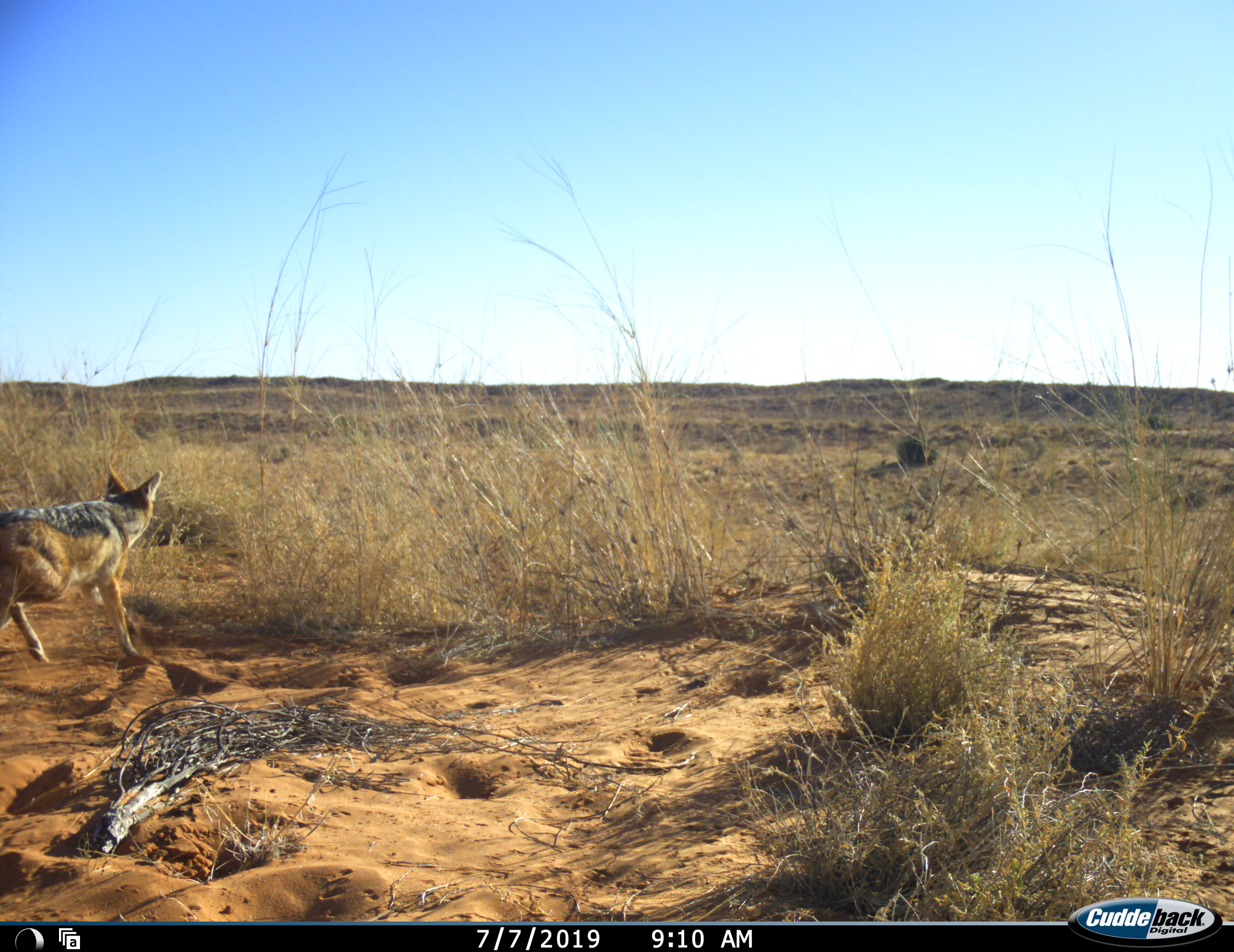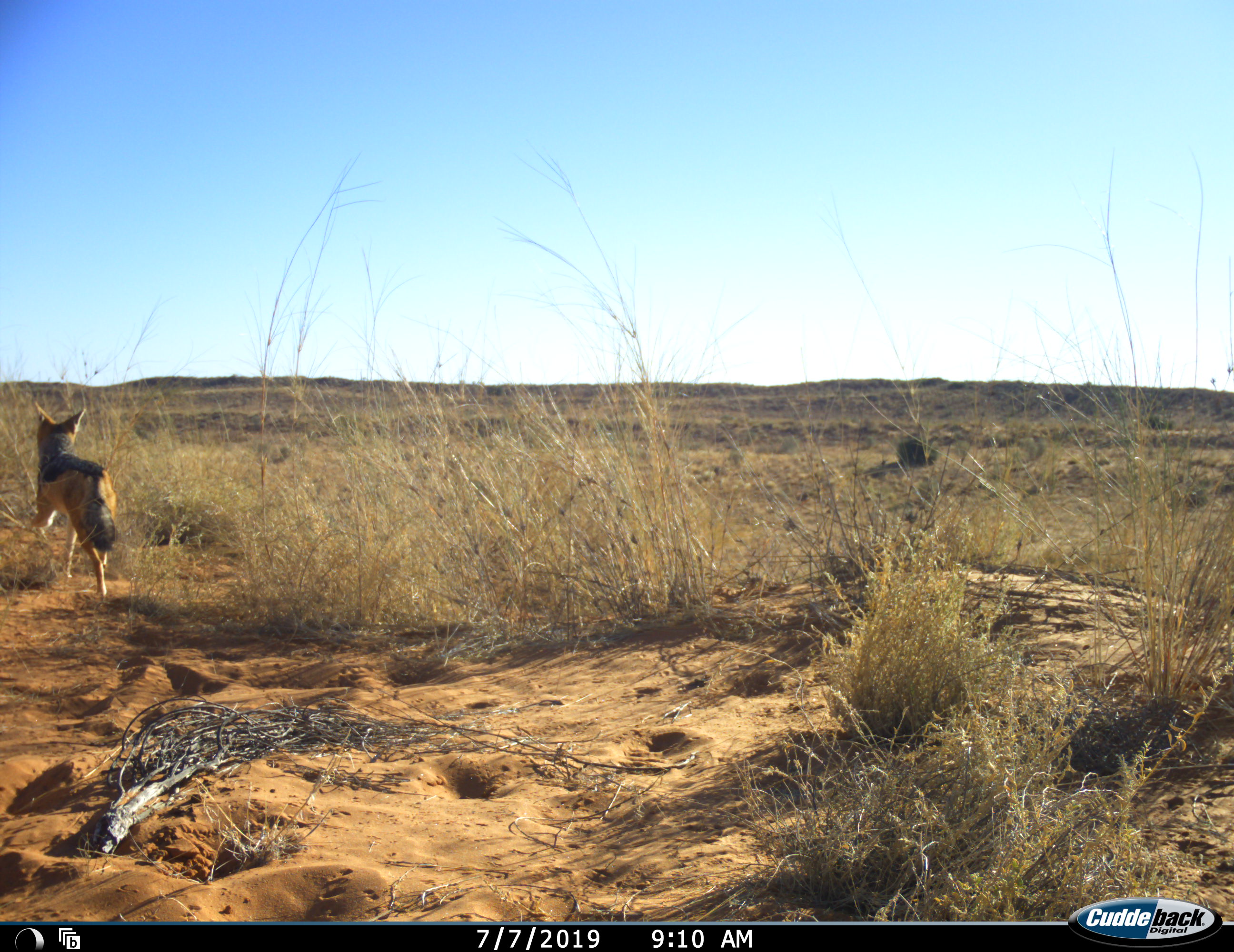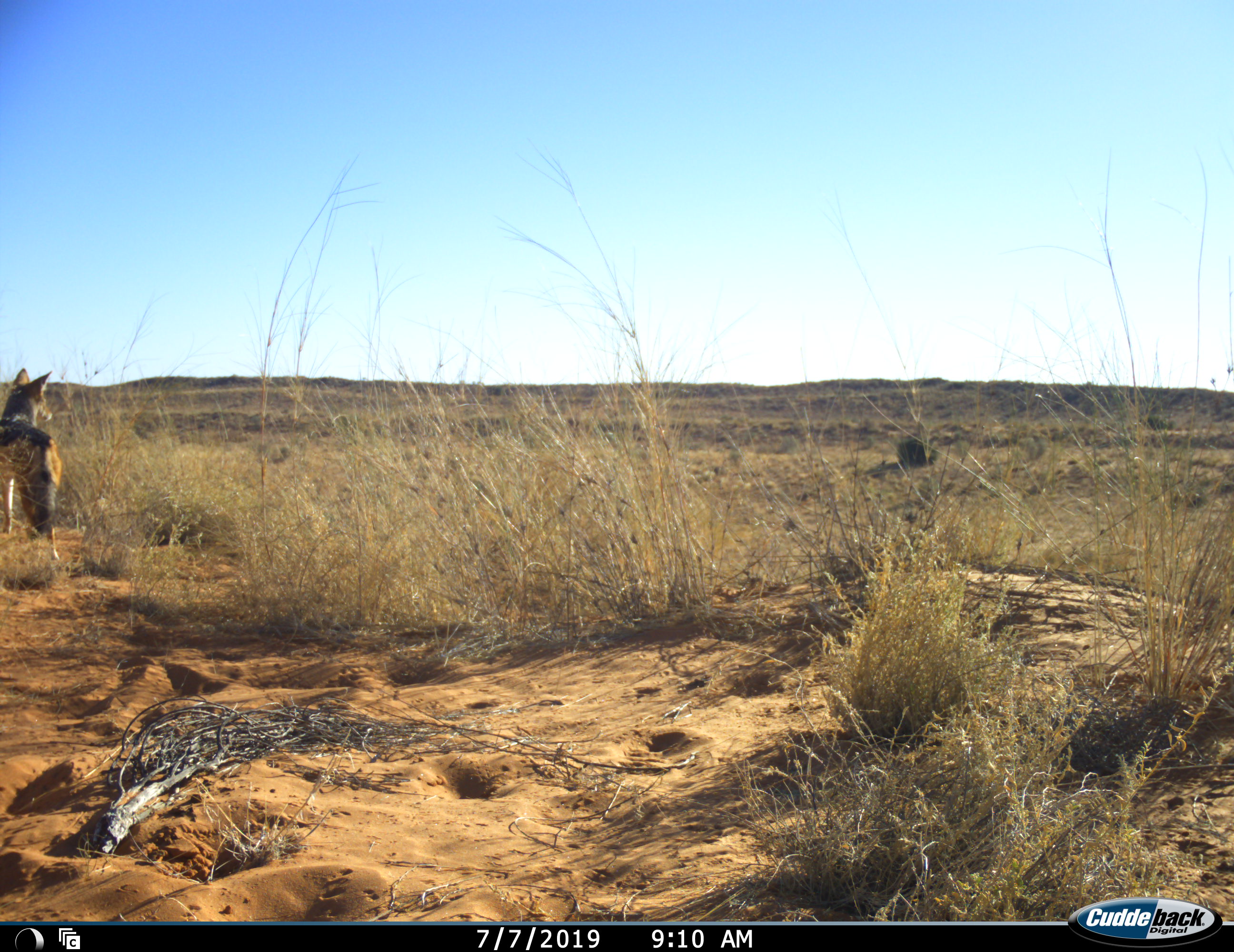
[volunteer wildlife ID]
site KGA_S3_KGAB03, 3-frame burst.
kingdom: Animalia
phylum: Chordata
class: Mammalia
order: Carnivora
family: Canidae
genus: Lupulella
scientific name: Lupulella mesomelas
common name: black-backed jackal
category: jackalblackbacked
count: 1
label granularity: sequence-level